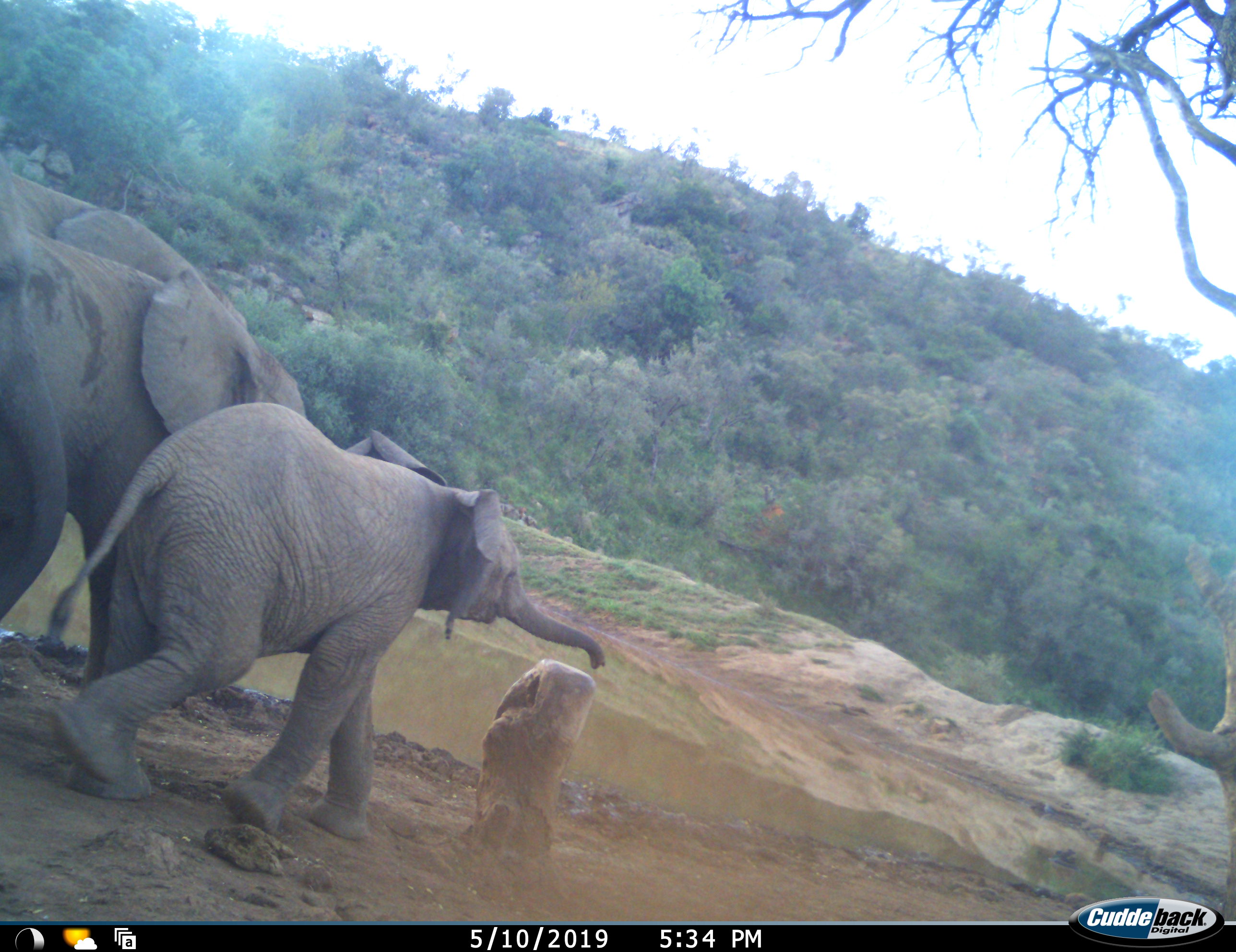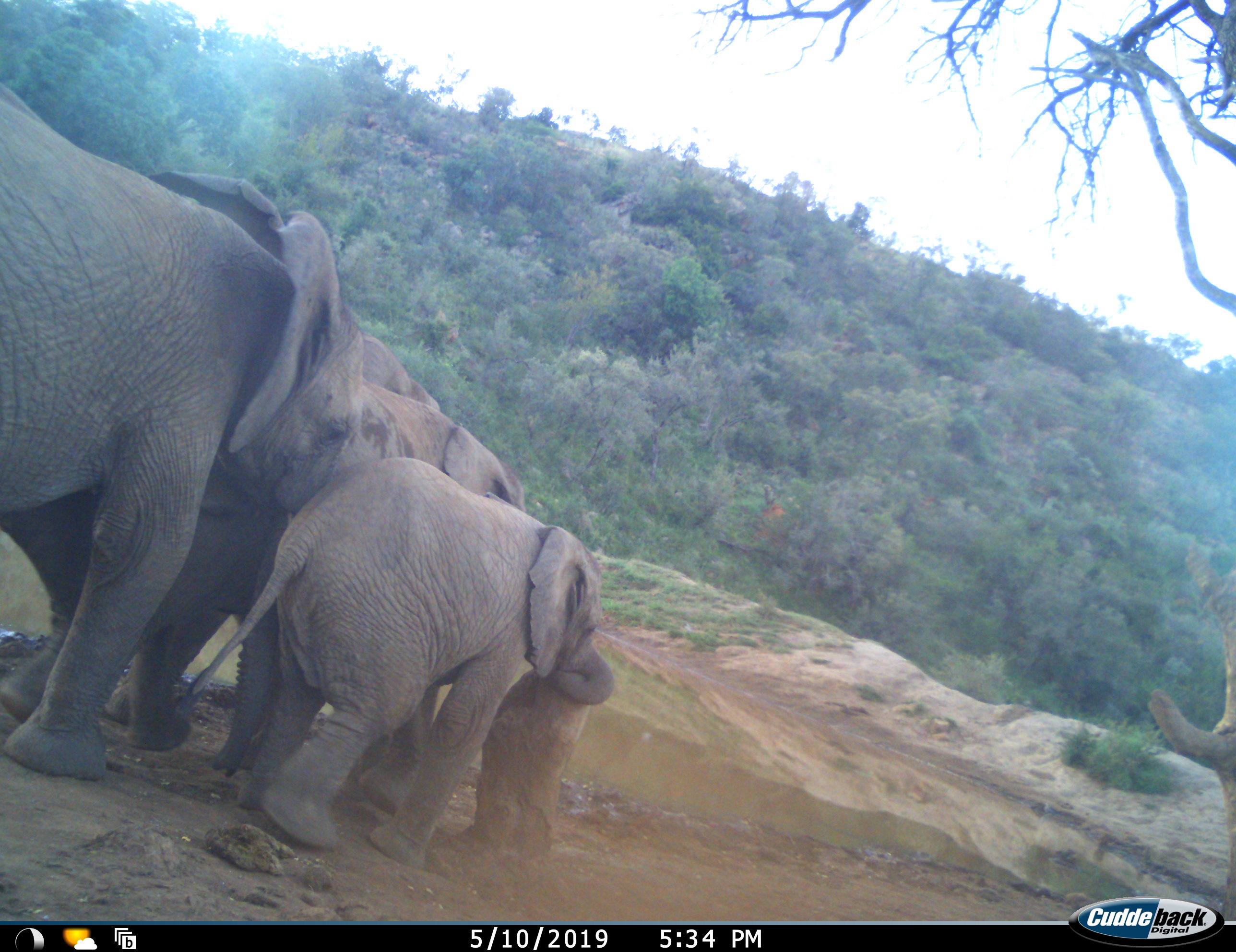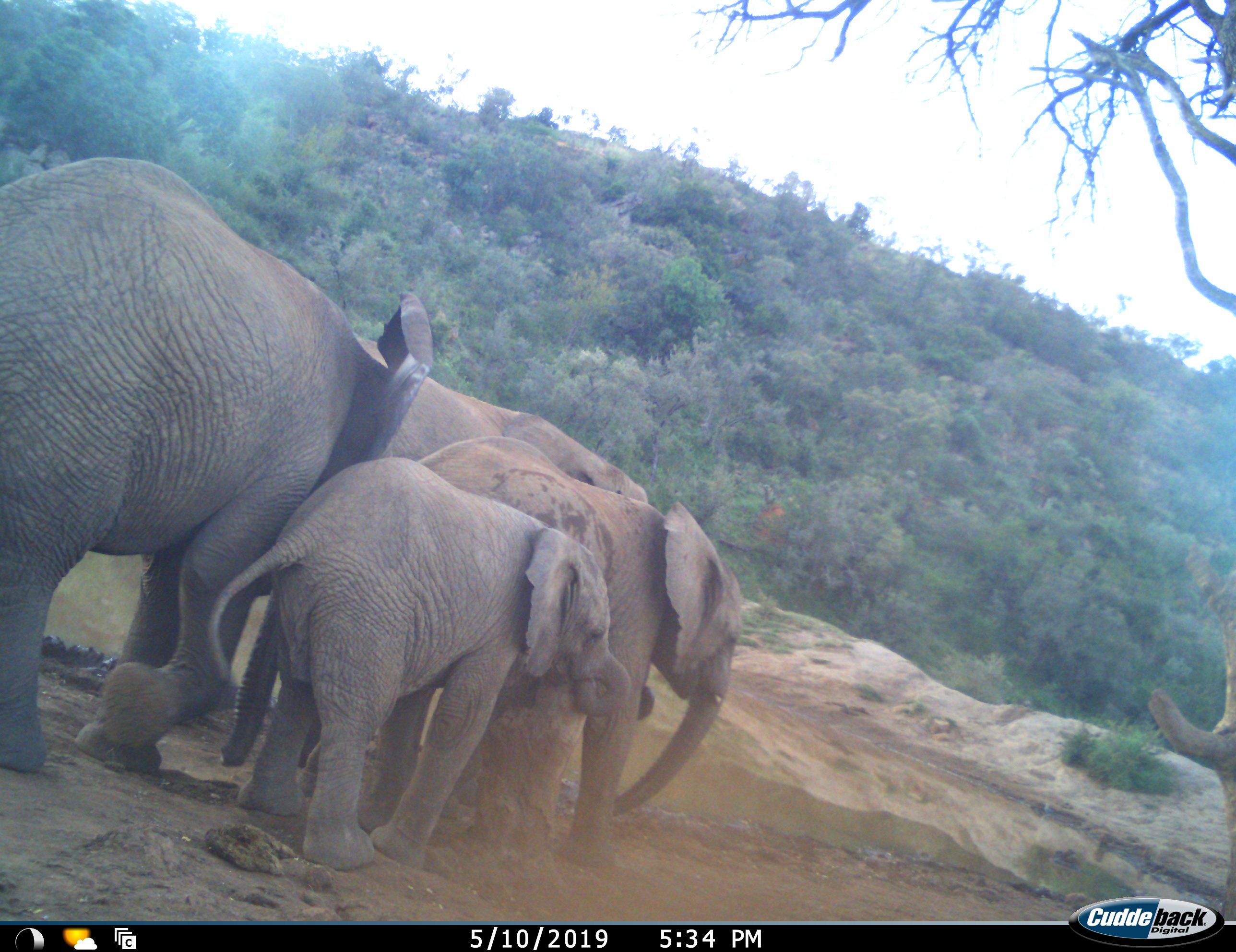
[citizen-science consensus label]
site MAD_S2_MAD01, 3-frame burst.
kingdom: Animalia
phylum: Chordata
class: Mammalia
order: Proboscidea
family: Elephantidae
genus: Loxodonta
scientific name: Loxodonta africana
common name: african bush elephant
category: elephant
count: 4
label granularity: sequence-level